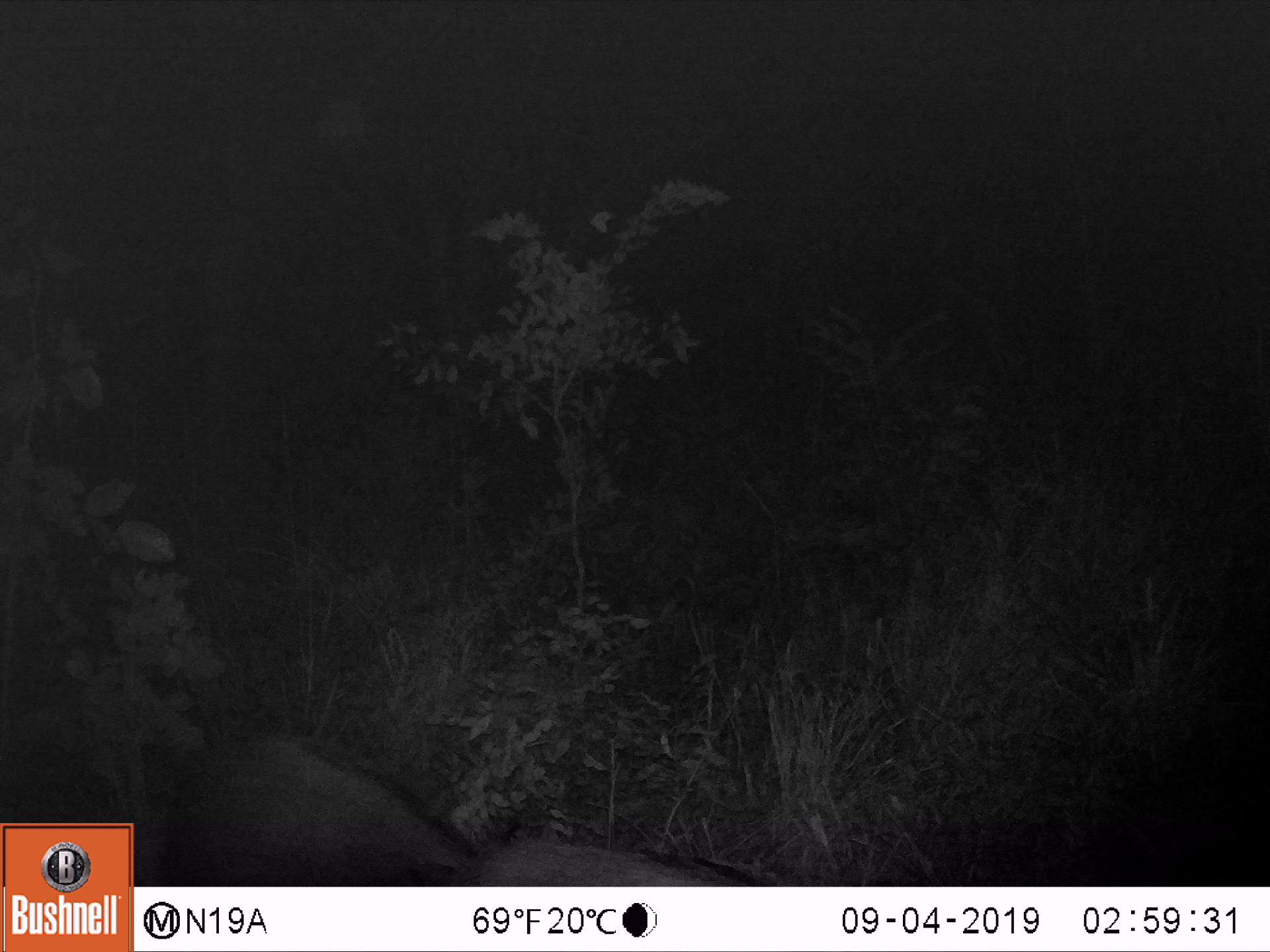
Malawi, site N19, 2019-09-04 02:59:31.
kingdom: Animalia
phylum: Chordata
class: Mammalia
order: Artiodactyla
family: Suidae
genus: Potamochoerus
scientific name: Potamochoerus larvatus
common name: bushpig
Bushpig (Potamochoerus larvatus), count 2.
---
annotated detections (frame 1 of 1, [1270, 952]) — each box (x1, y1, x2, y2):
bushpig: (153, 732, 482, 883); (480, 821, 832, 882)